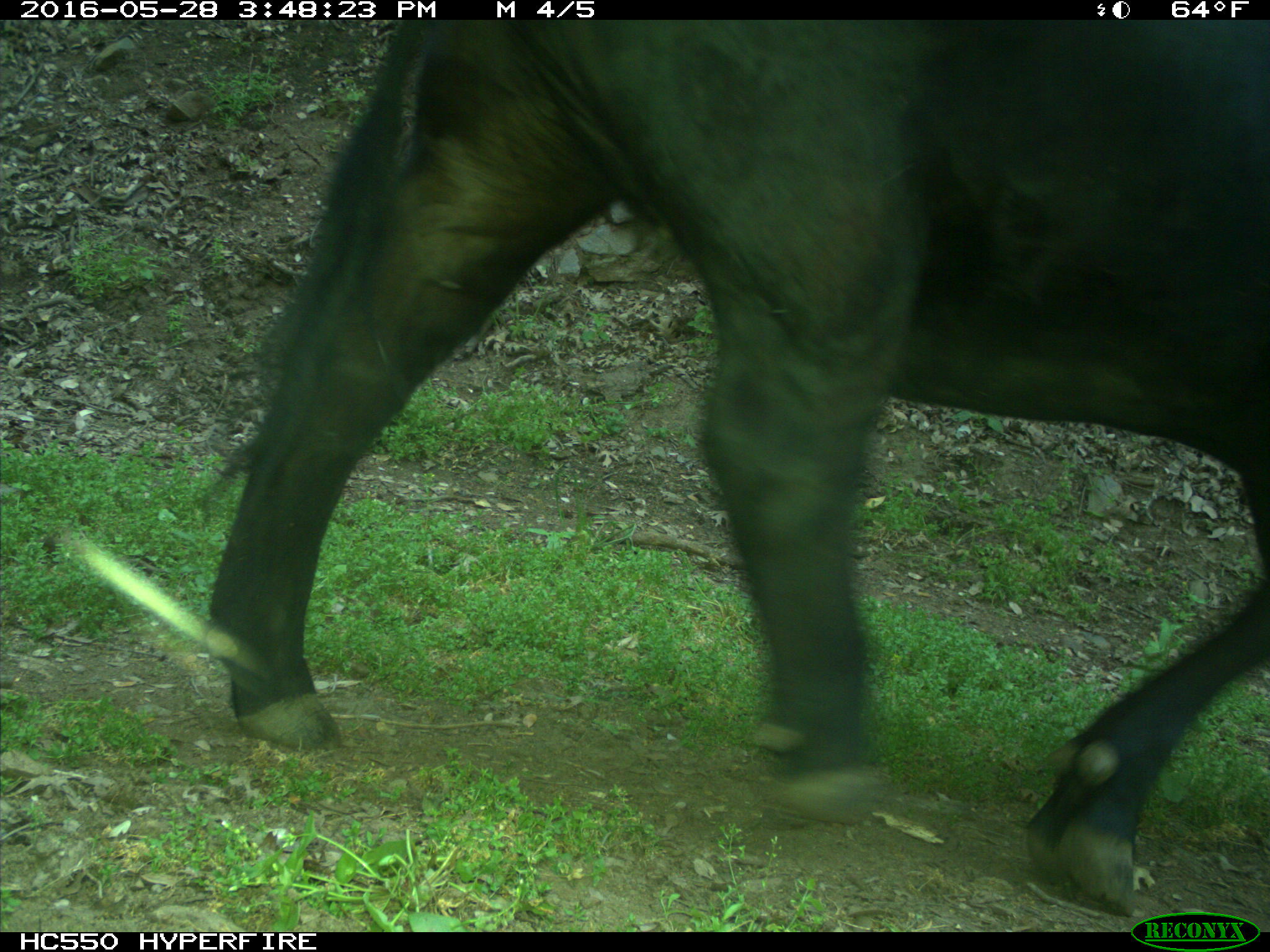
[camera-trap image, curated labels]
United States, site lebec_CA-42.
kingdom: Animalia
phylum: Chordata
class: Mammalia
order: Artiodactyla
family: Bovidae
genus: Bos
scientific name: Bos taurus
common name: domestic cow